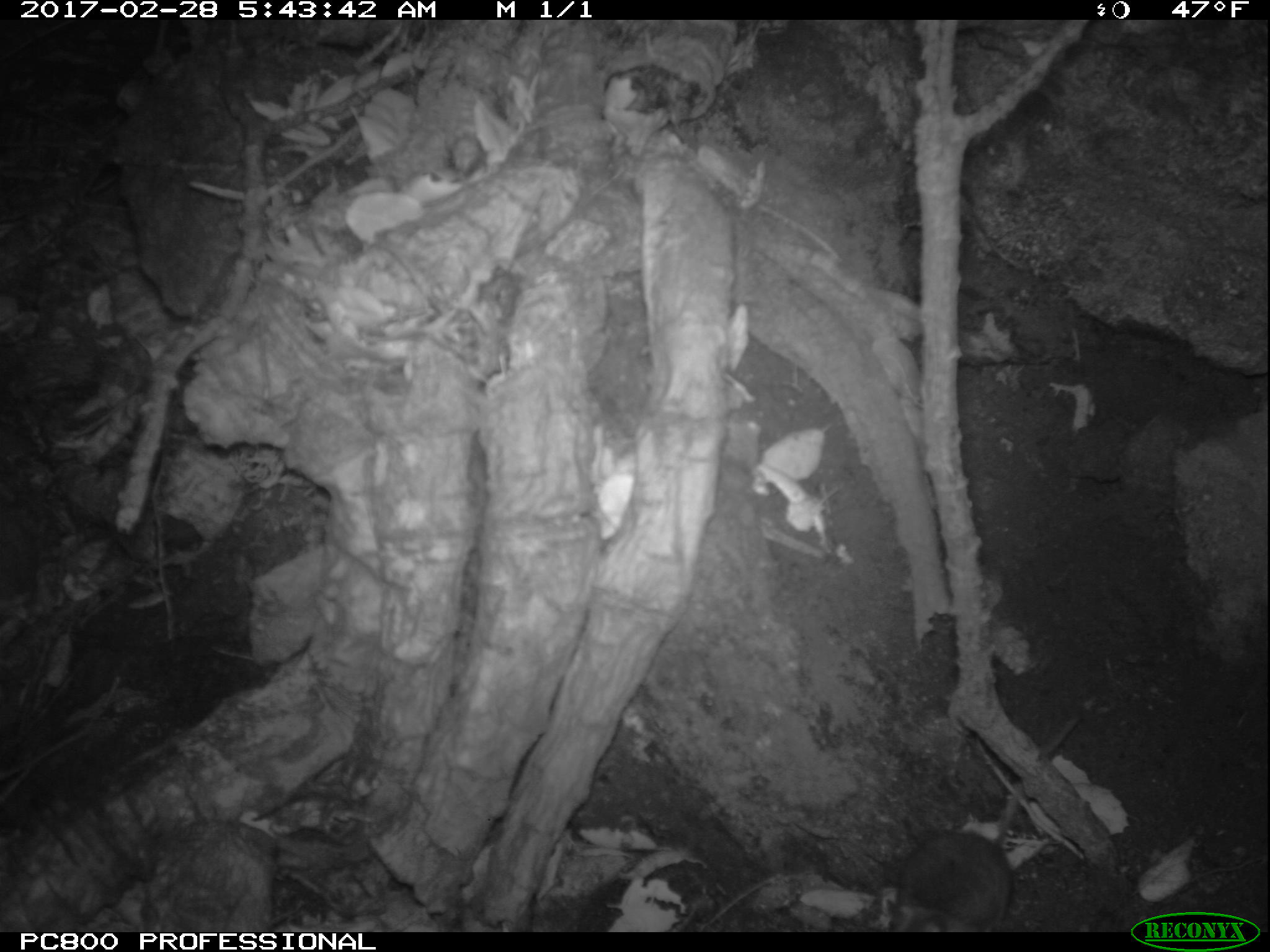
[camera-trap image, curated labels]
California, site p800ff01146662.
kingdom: Animalia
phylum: Chordata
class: Mammalia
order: Rodentia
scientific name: Rodentia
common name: rodent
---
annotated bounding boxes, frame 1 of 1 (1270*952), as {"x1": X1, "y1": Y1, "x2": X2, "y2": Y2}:
rodent: {"x1": 881, "y1": 716, "x2": 1079, "y2": 931}